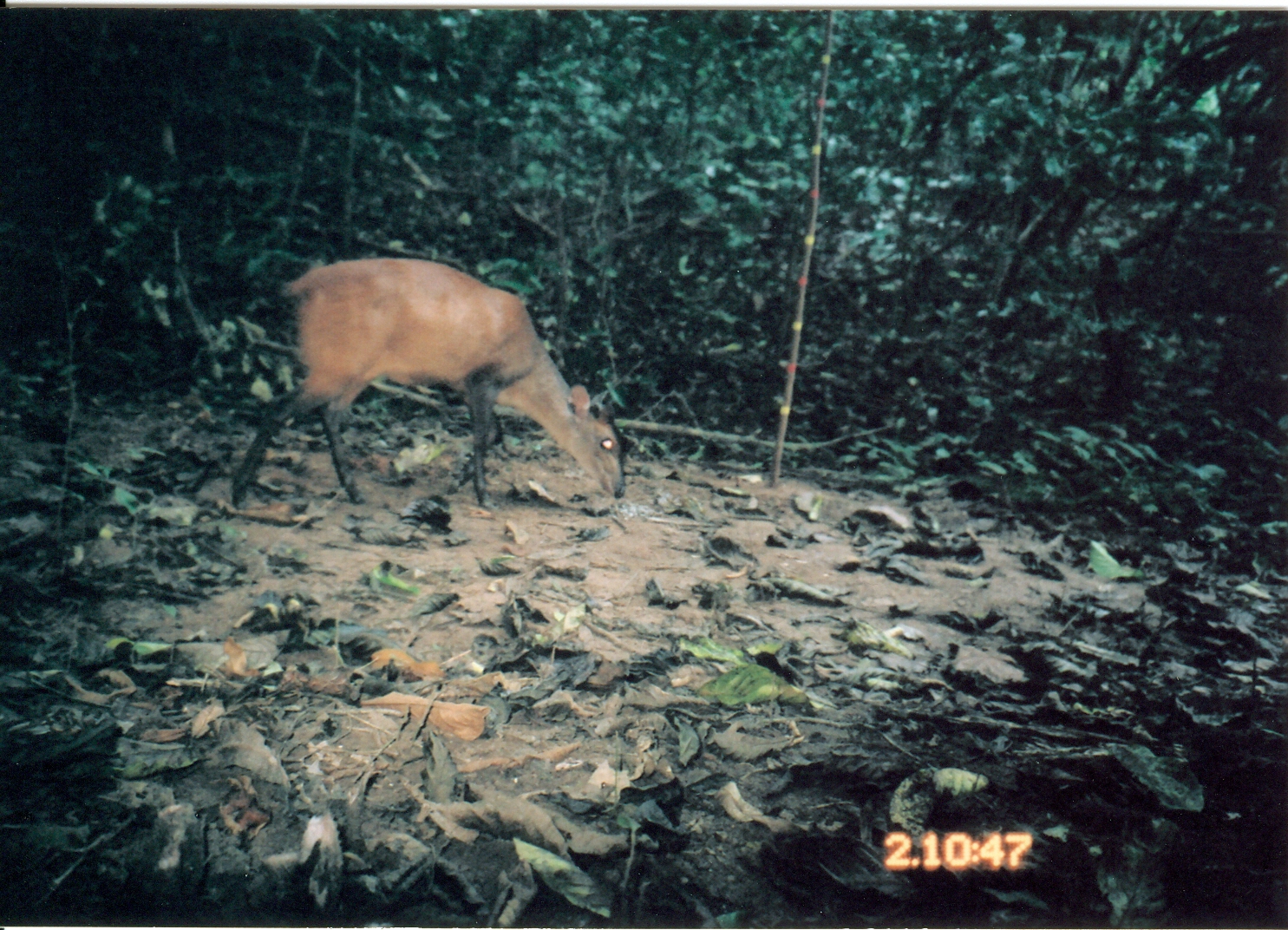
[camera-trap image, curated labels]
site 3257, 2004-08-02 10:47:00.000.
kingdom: Animalia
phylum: Chordata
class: Mammalia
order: Artiodactyla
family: Bovidae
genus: Cephalophus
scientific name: Cephalophus harveyi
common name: harvey's duiker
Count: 1.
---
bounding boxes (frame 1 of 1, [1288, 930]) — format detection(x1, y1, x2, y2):
cephalophus harveyi: detection(228, 254, 626, 509)